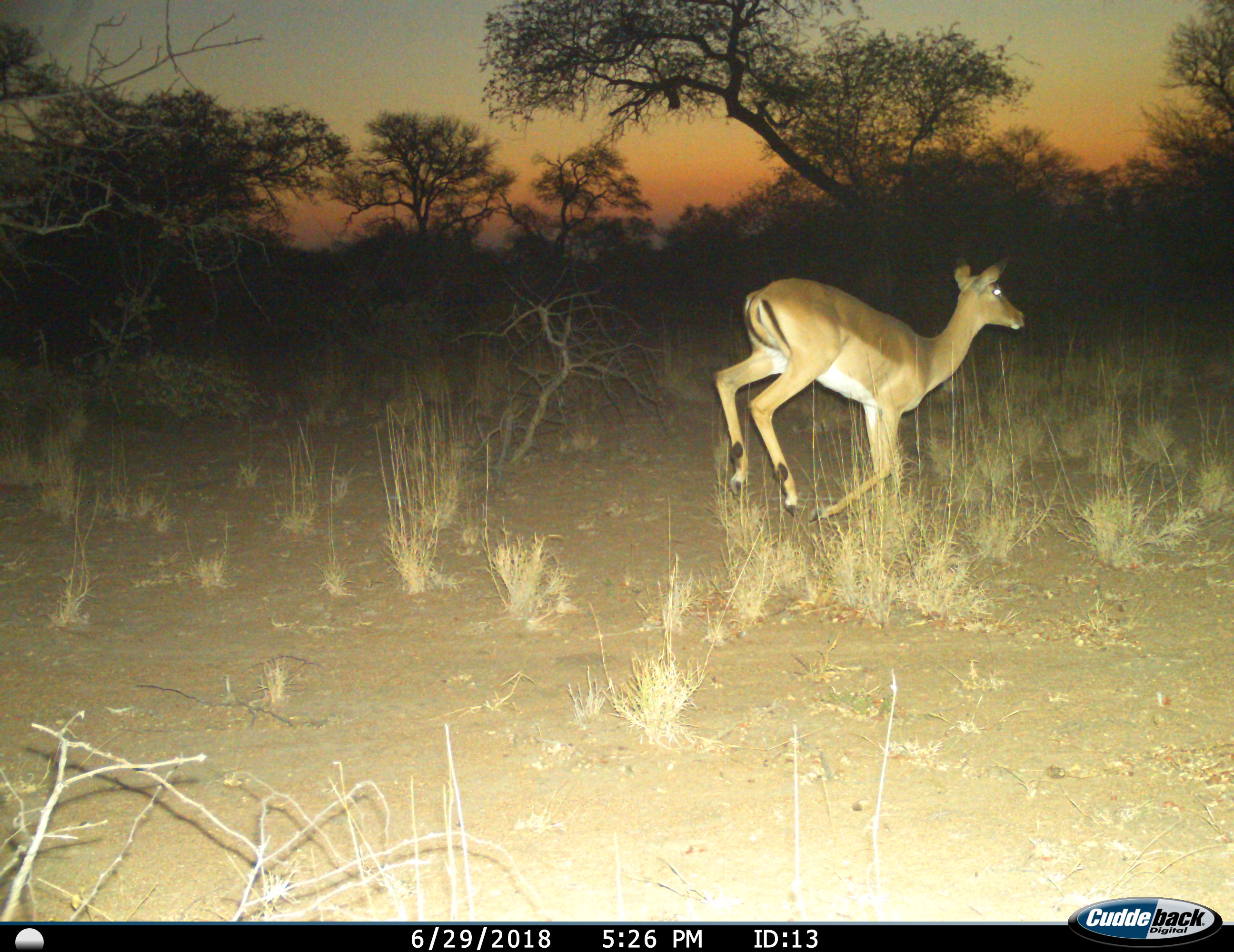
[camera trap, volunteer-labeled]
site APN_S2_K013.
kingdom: Animalia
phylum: Chordata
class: Mammalia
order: Artiodactyla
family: Bovidae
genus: Aepyceros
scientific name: Aepyceros melampus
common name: impala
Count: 1.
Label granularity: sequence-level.